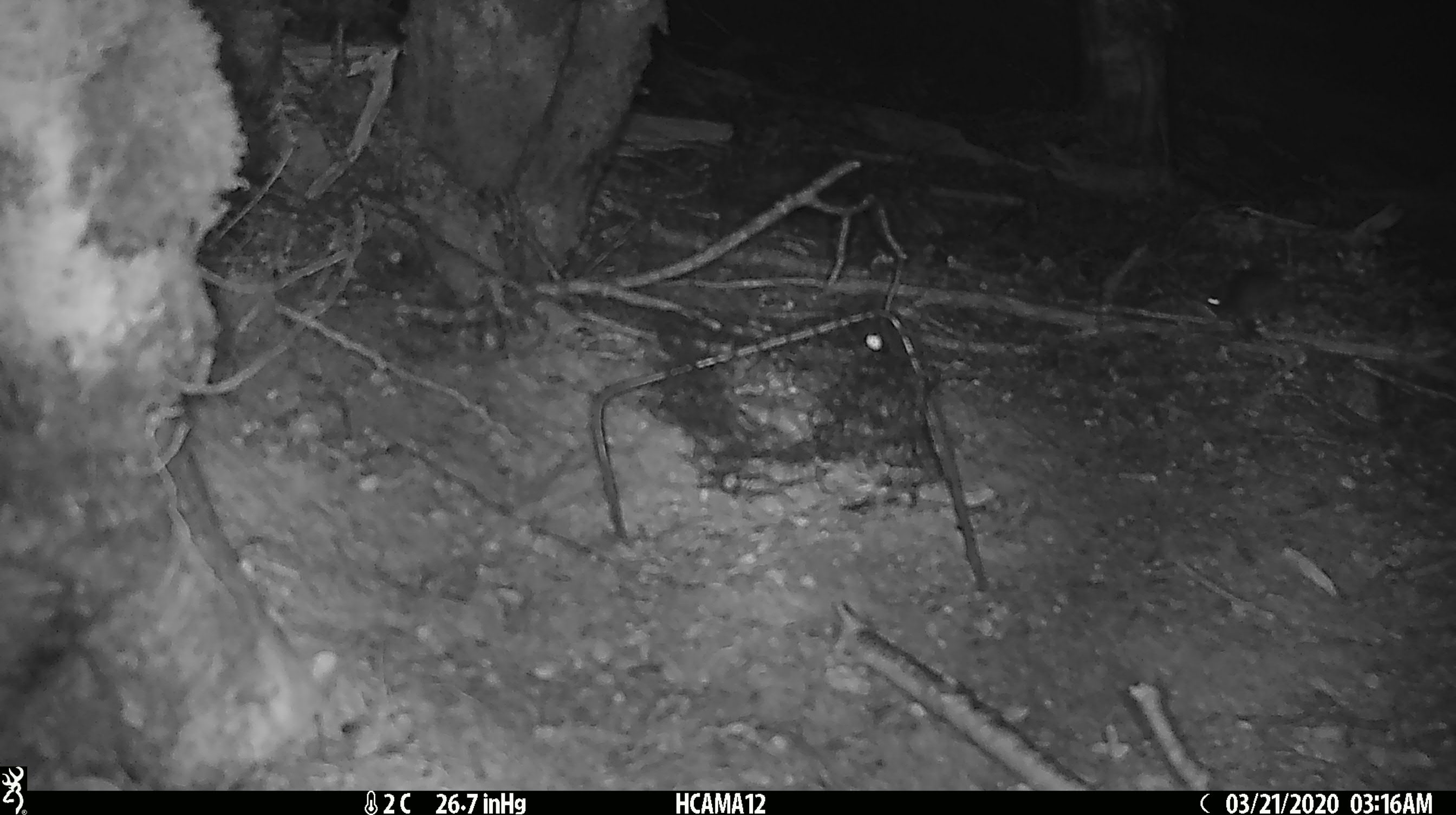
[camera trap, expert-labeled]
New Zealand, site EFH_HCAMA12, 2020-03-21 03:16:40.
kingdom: Animalia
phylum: Chordata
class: Mammalia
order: Rodentia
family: Muridae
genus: Mus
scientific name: Mus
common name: mouse